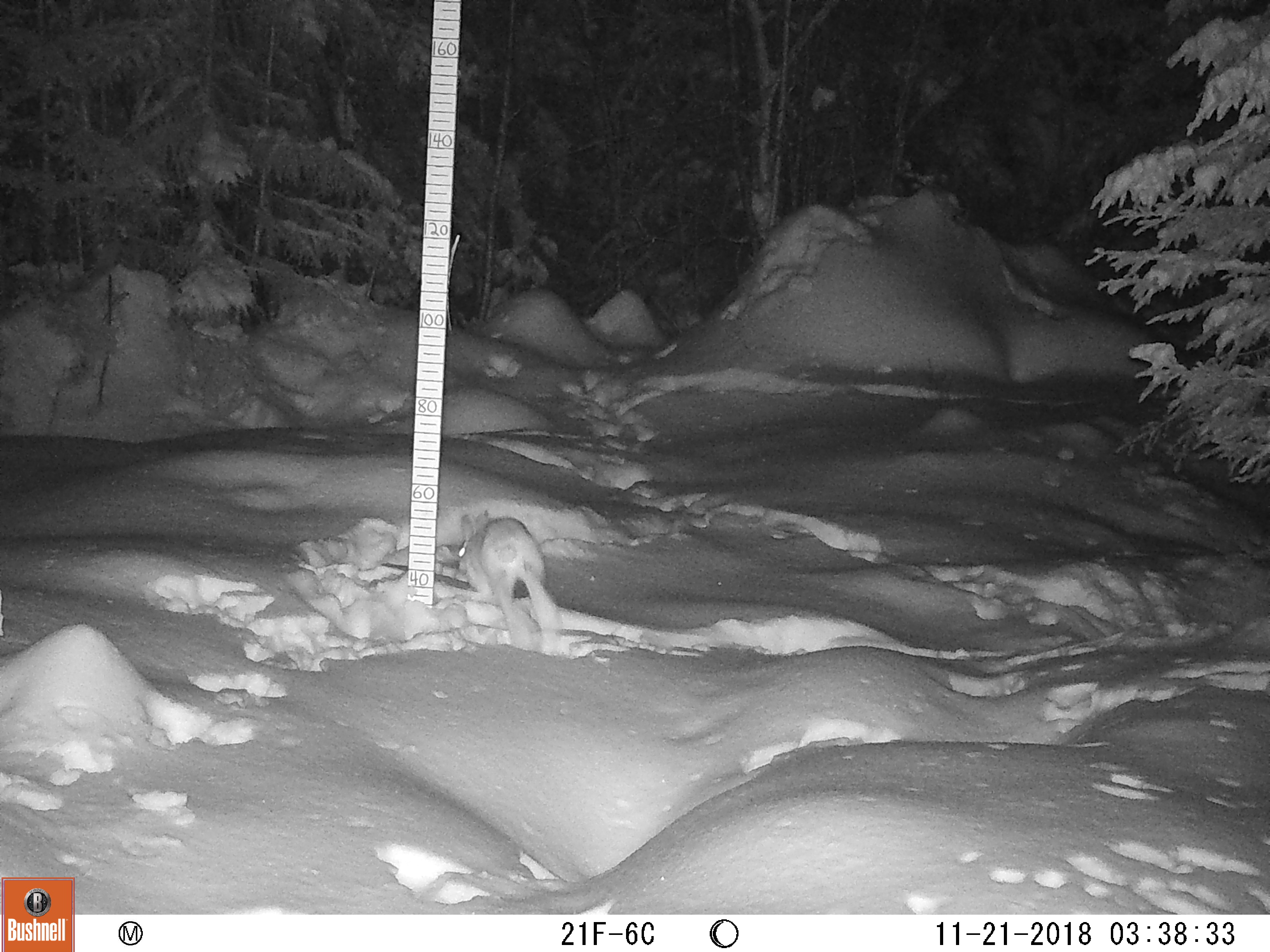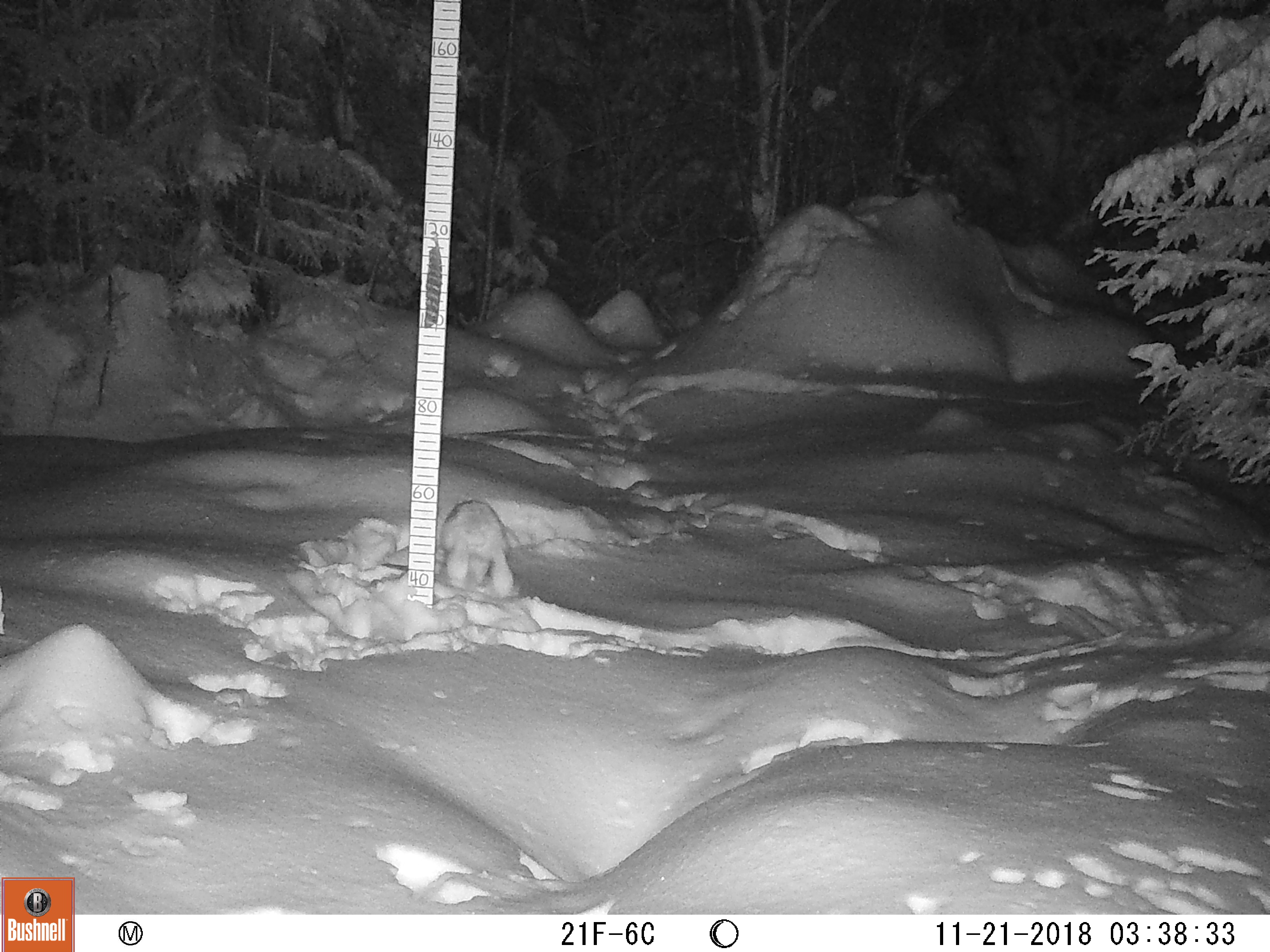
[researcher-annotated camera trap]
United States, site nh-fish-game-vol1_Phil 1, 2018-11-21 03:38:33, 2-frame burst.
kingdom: Animalia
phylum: Chordata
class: Mammalia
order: Lagomorpha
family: Leporidae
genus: Lepus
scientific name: Lepus americanus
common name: snowshoe hare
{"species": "snowshoe hare (Lepus americanus)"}